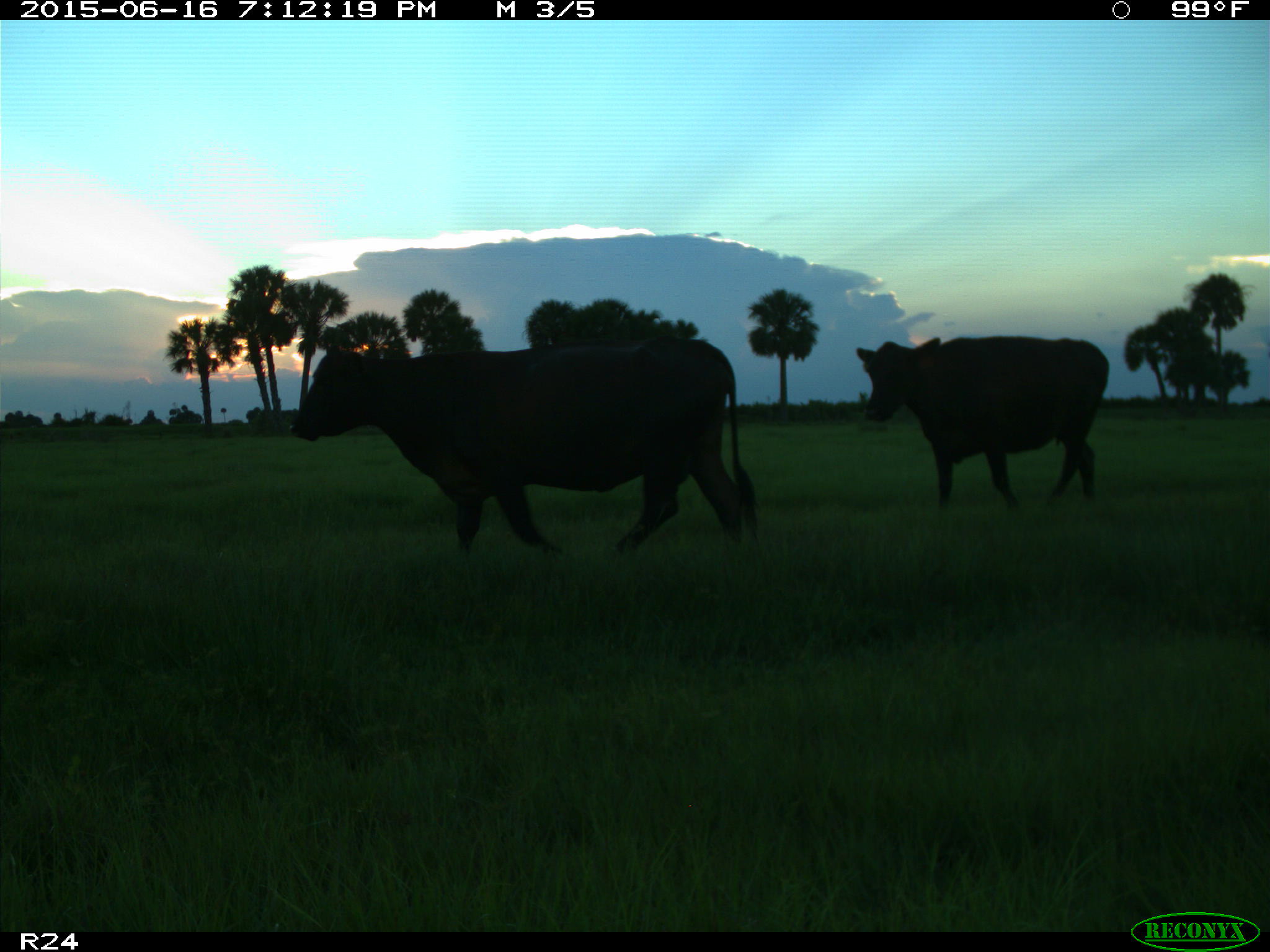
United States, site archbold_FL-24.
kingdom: Animalia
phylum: Chordata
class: Mammalia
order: Artiodactyla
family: Bovidae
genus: Bos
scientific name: Bos taurus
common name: domestic cow